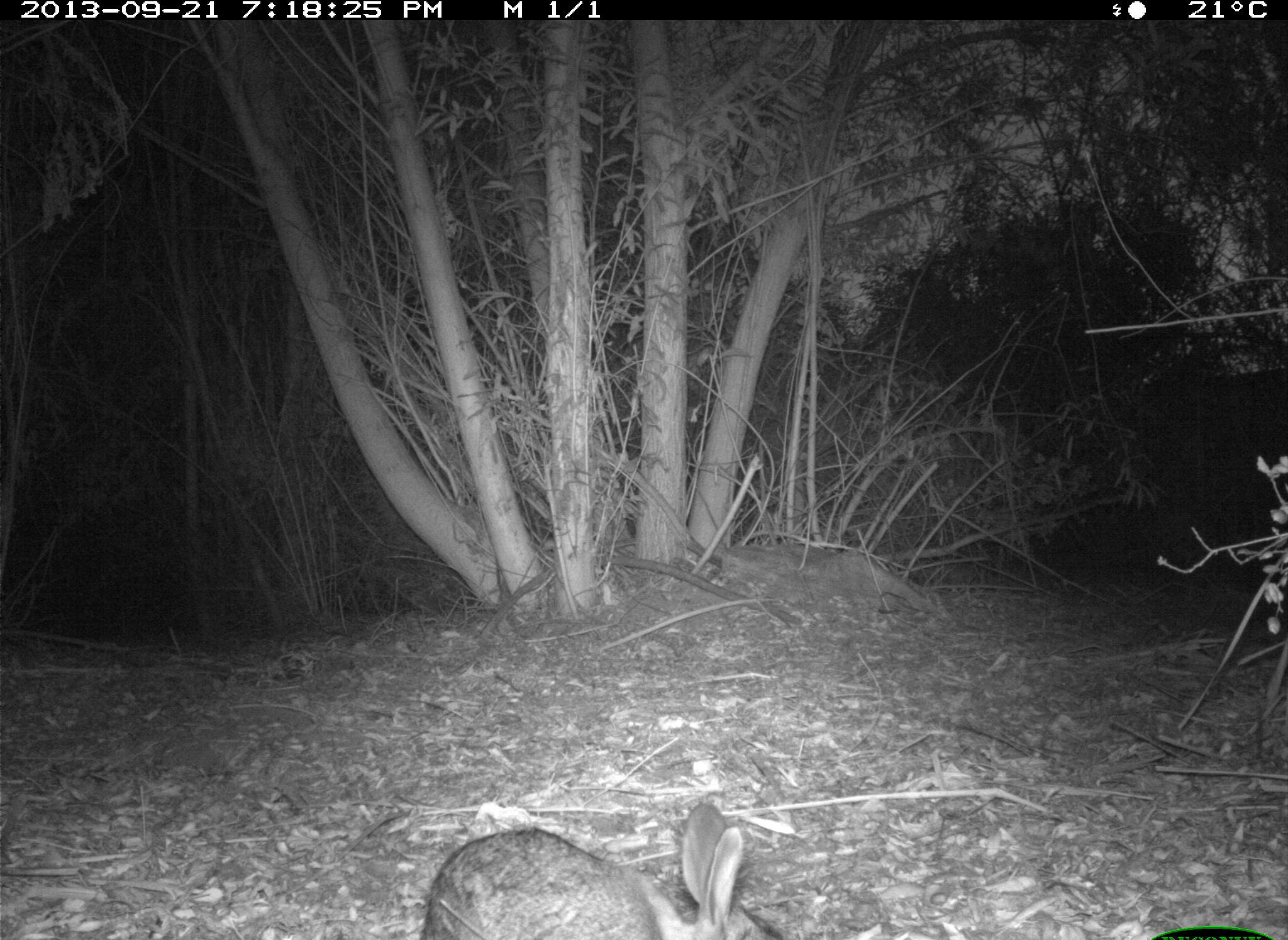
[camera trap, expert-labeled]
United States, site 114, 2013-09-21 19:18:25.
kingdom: Animalia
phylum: Chordata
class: Mammalia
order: Lagomorpha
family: Leporidae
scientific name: Leporidae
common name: rabbits and hares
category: rabbit